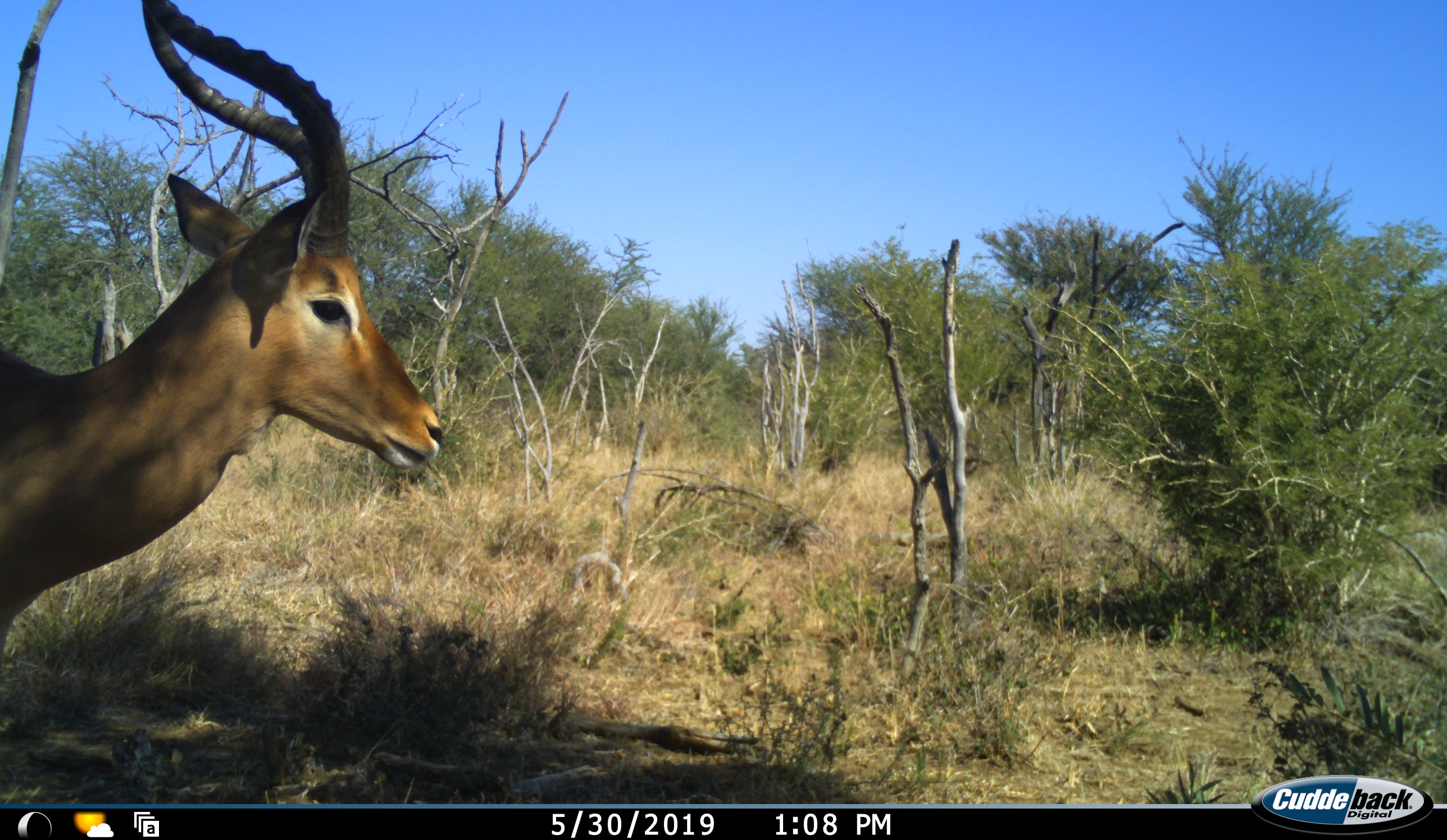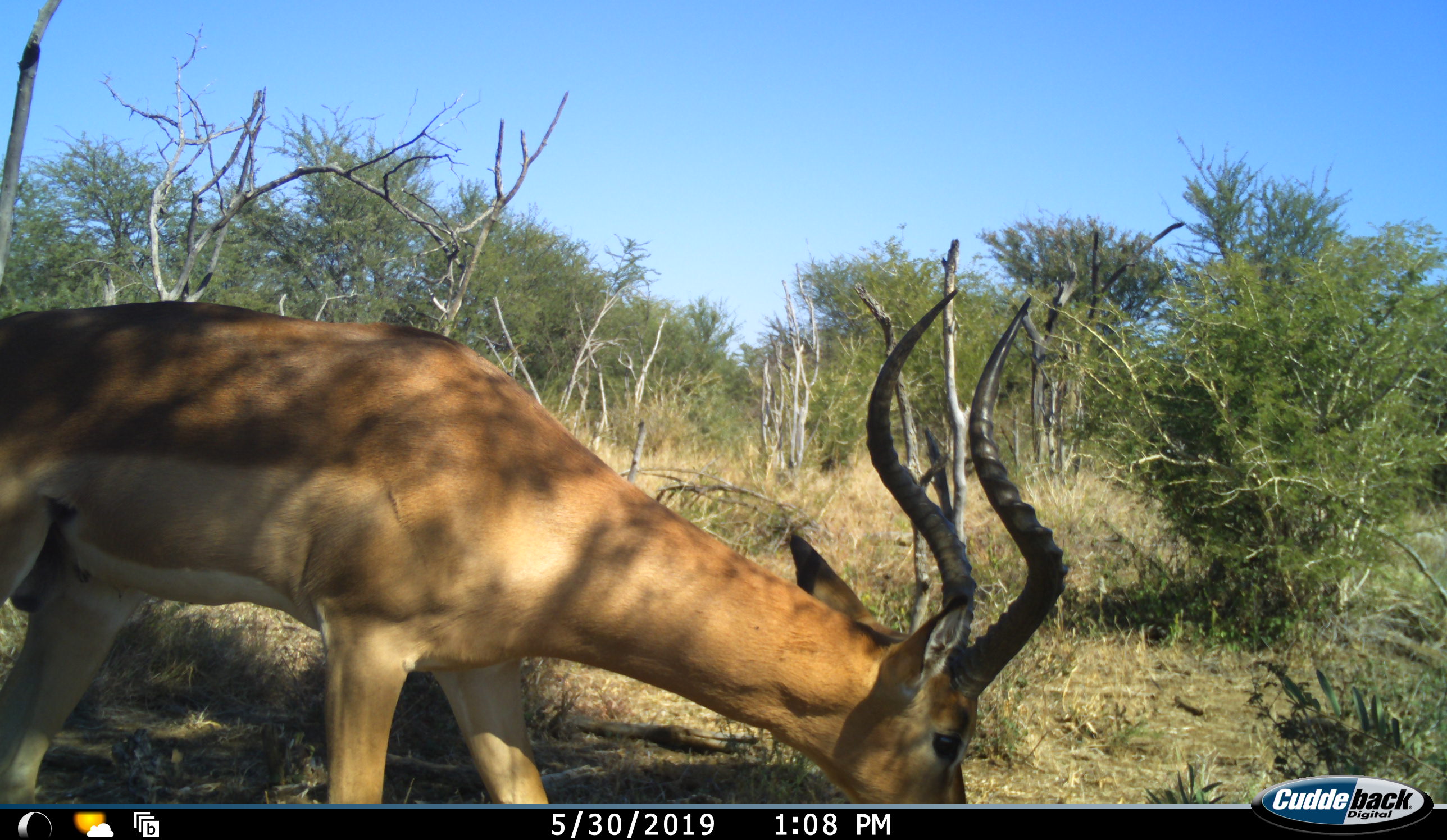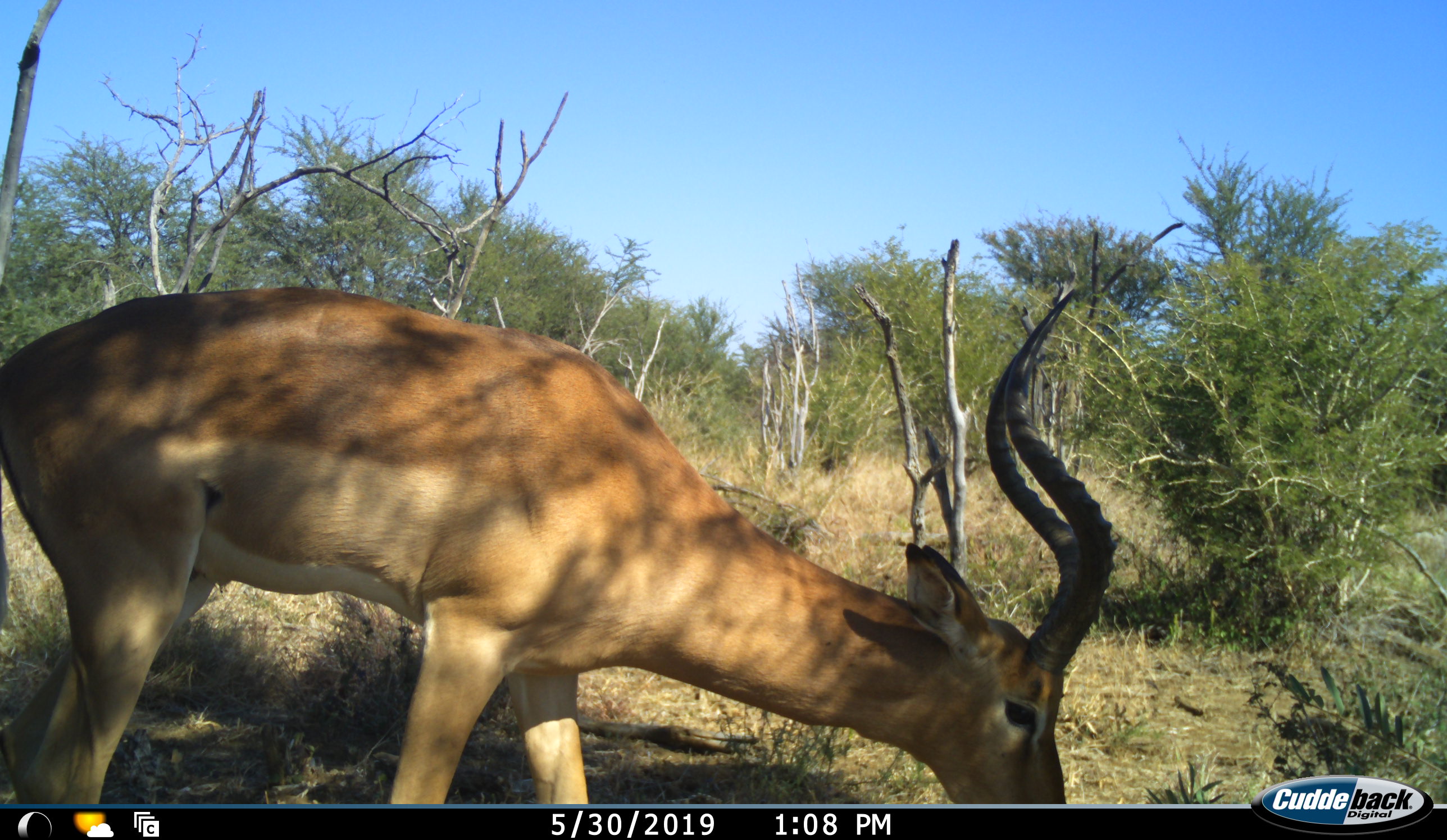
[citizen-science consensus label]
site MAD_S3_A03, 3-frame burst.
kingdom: Animalia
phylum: Chordata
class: Mammalia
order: Artiodactyla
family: Bovidae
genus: Aepyceros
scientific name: Aepyceros melampus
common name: impala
Impala (Aepyceros melampus), count 1. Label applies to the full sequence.